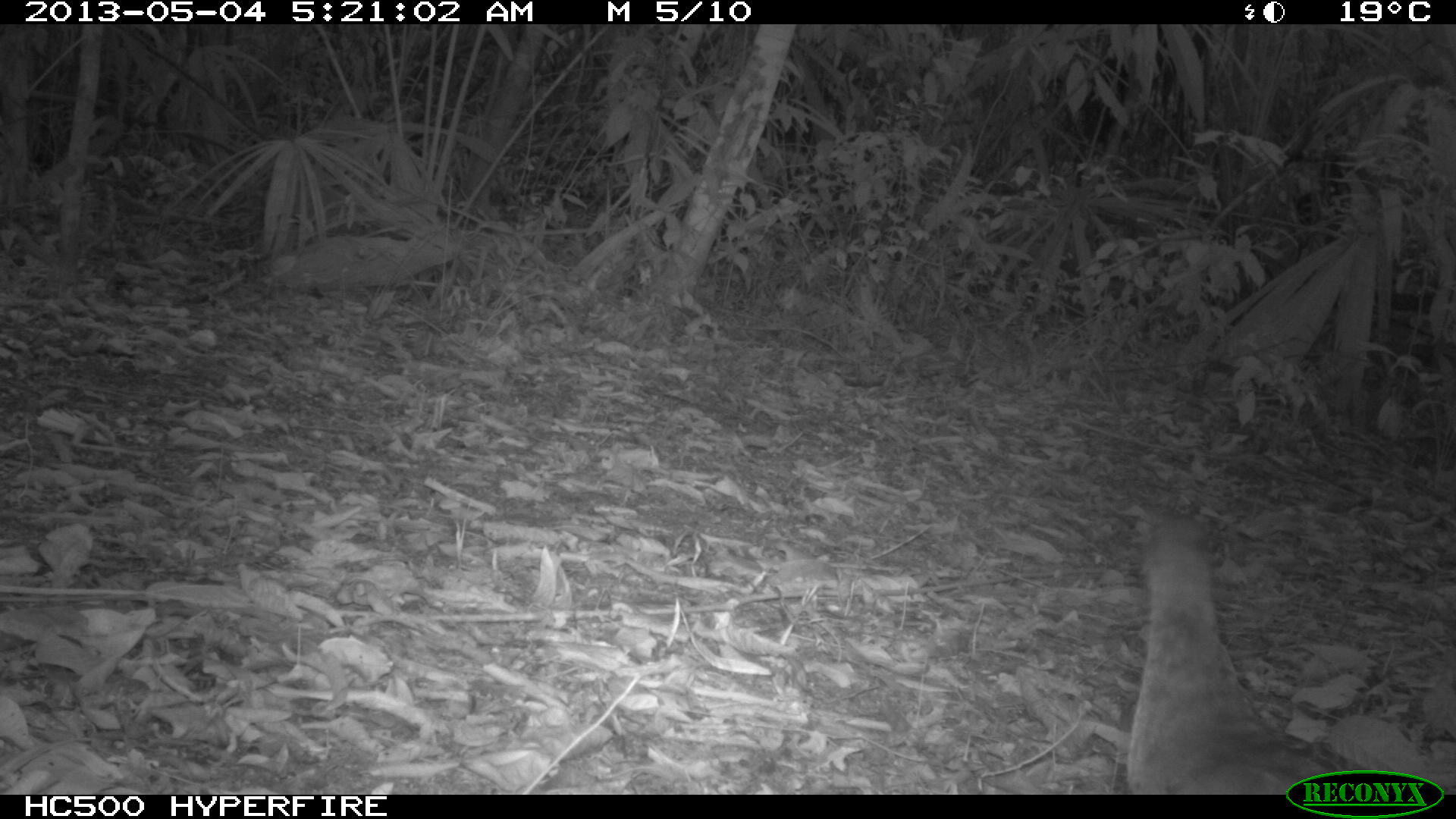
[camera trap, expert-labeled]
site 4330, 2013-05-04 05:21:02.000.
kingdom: Animalia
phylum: Chordata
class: Aves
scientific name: Aves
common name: bird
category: unknown bird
Unknown bird (bird) (Aves), count 1.